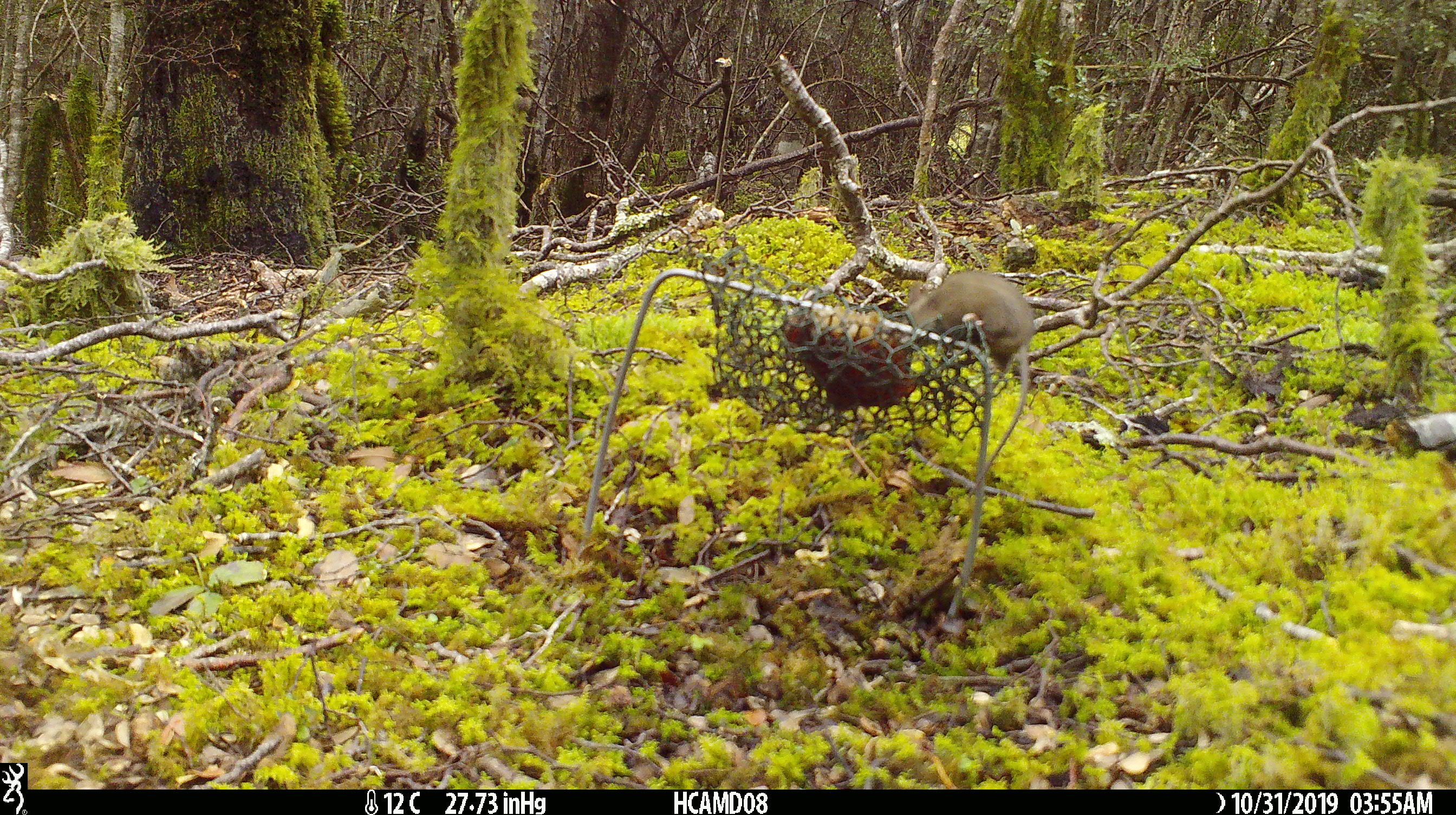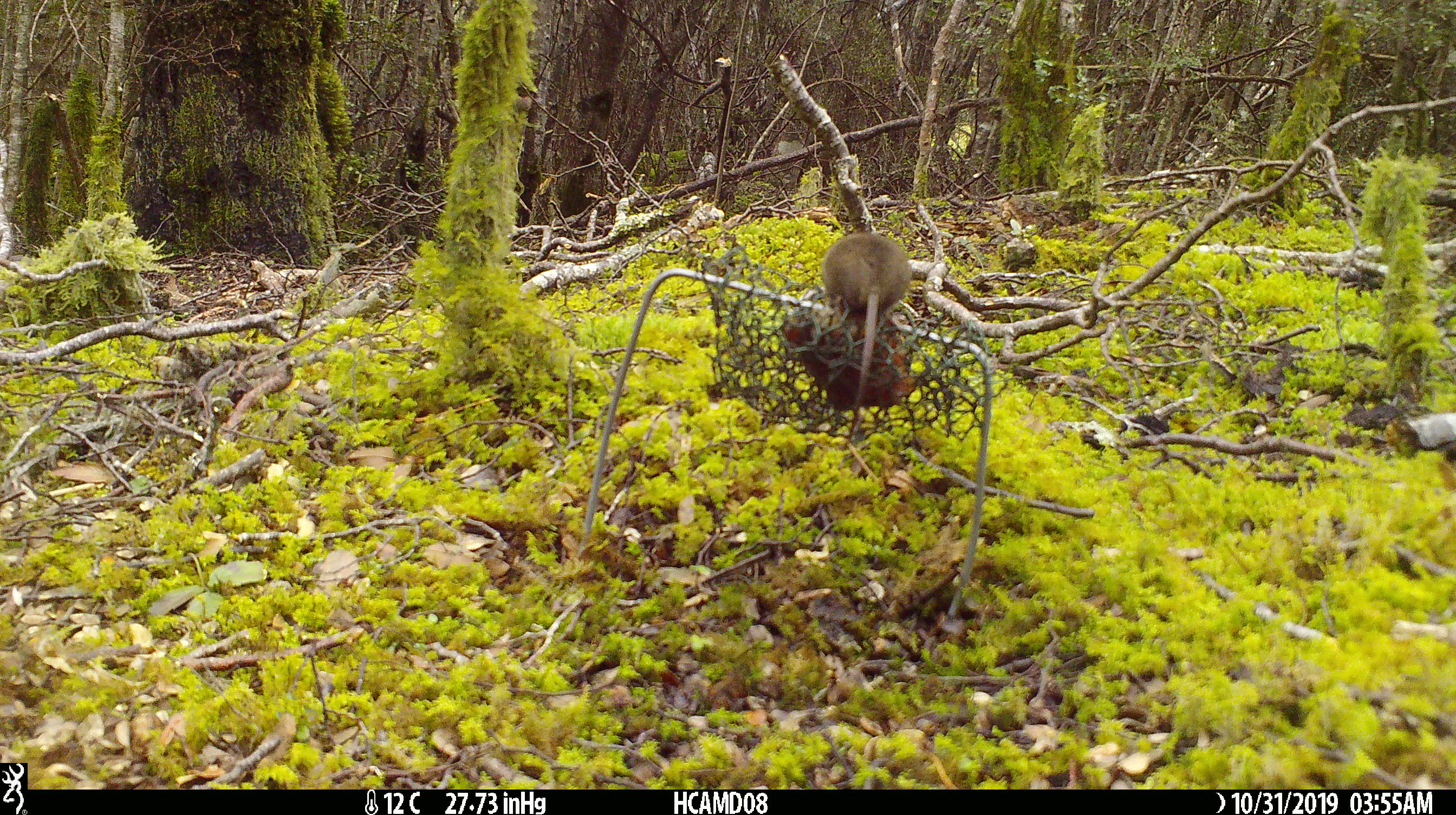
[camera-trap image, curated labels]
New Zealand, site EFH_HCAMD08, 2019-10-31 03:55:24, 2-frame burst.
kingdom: Animalia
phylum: Chordata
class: Mammalia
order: Rodentia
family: Muridae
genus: Mus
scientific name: Mus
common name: mouse